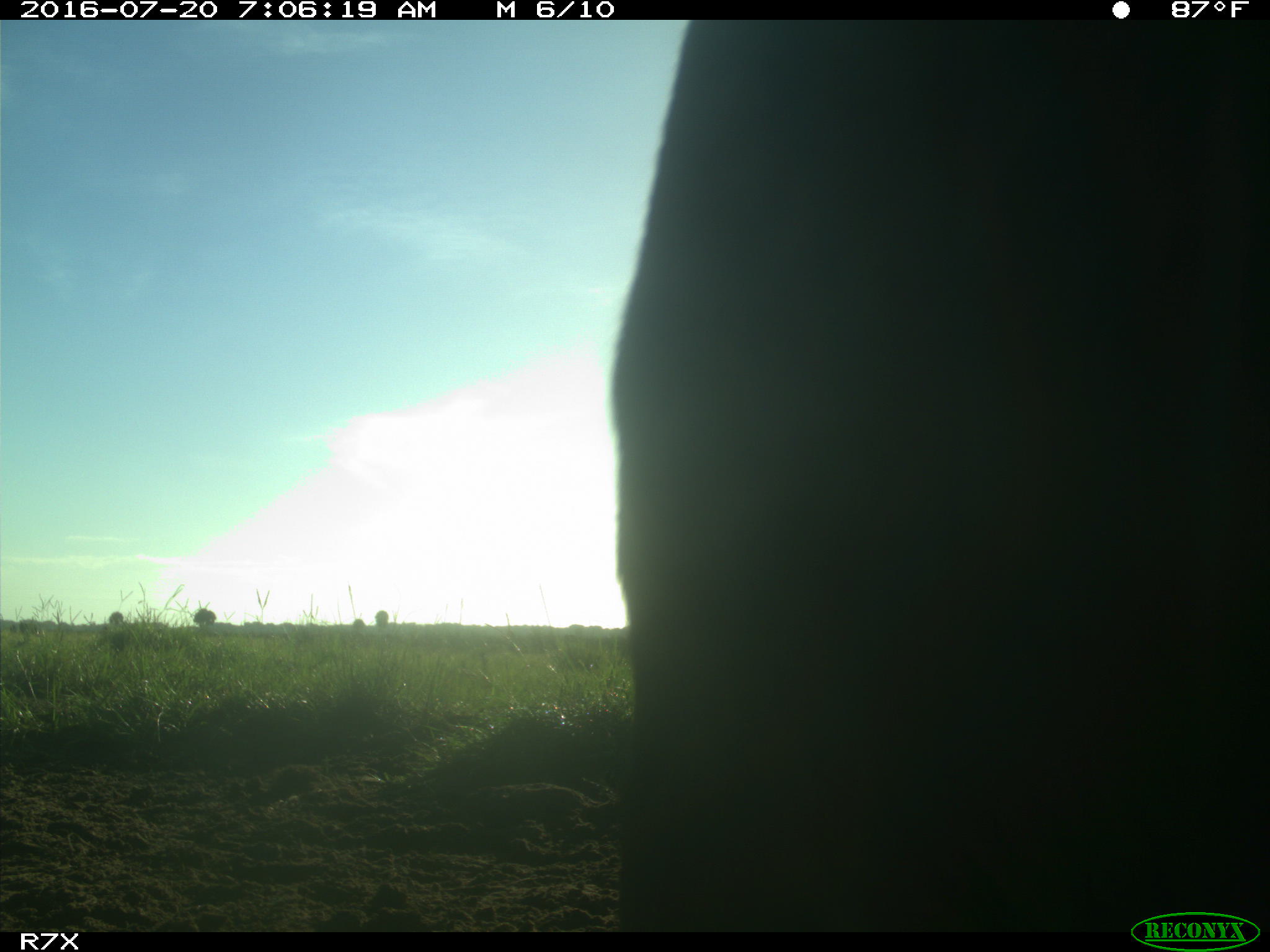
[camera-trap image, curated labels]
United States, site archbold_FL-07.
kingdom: Animalia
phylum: Chordata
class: Mammalia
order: Artiodactyla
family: Bovidae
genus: Bos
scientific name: Bos taurus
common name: domestic cow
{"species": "Bos taurus (domestic cow)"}